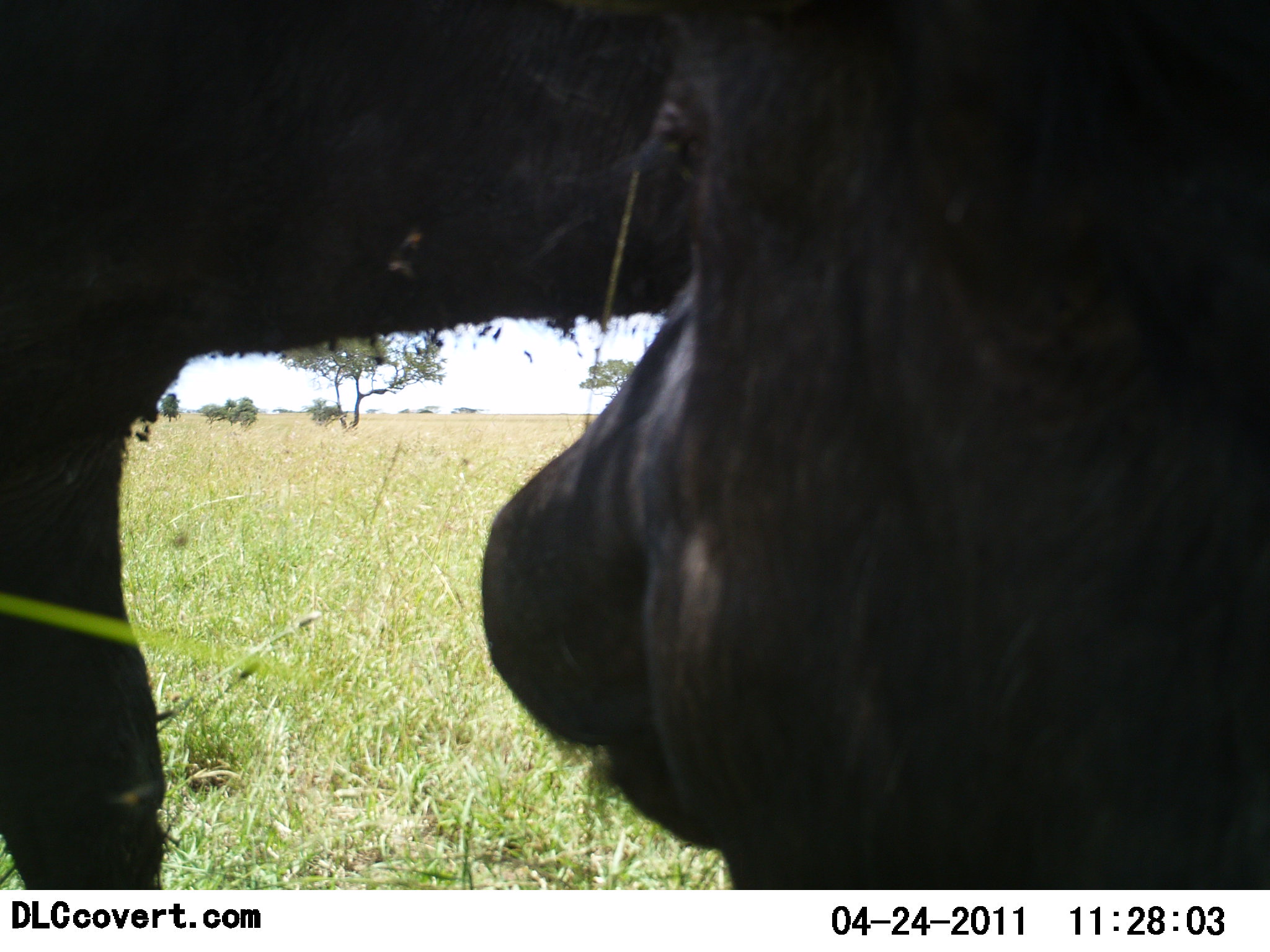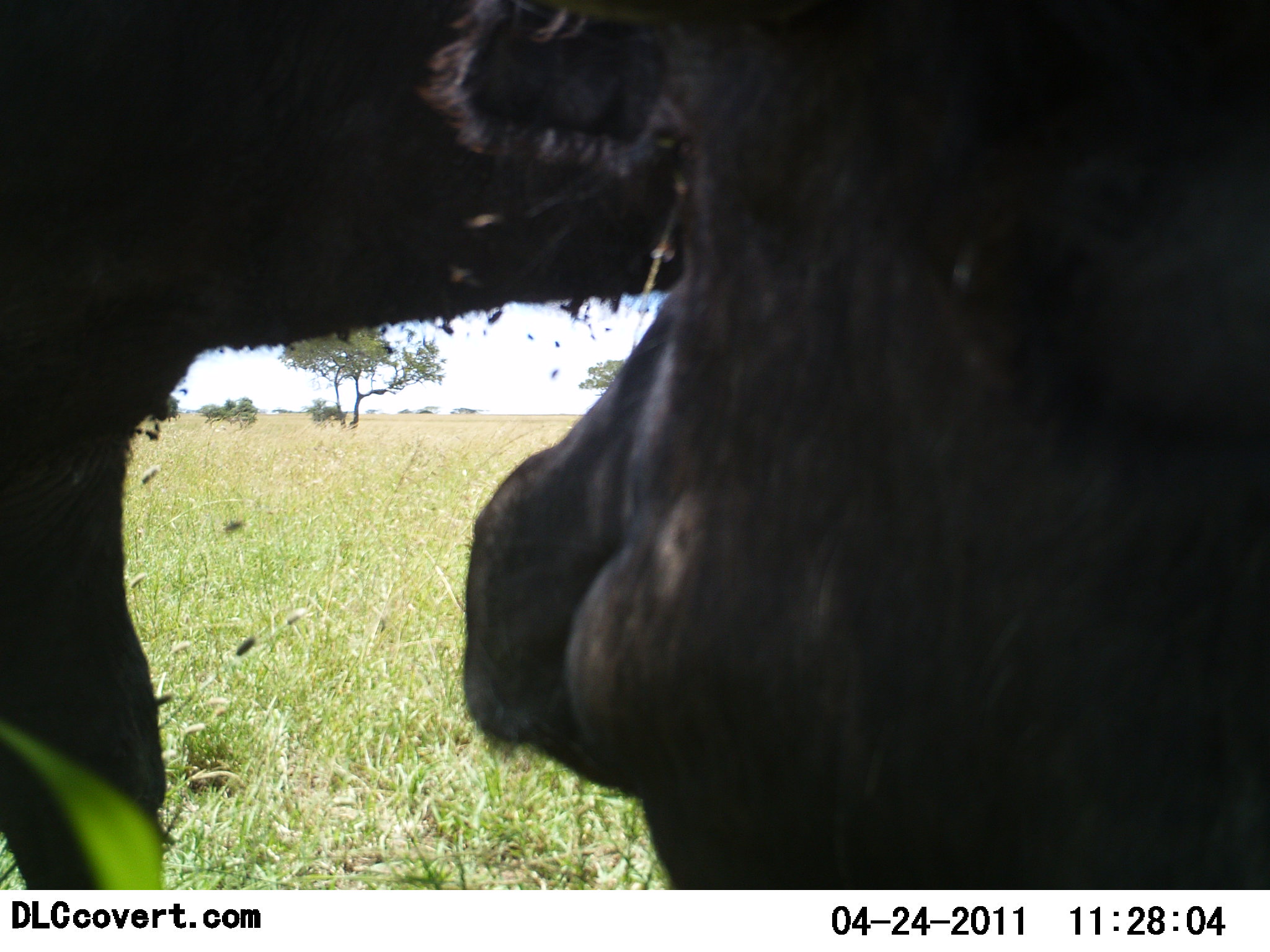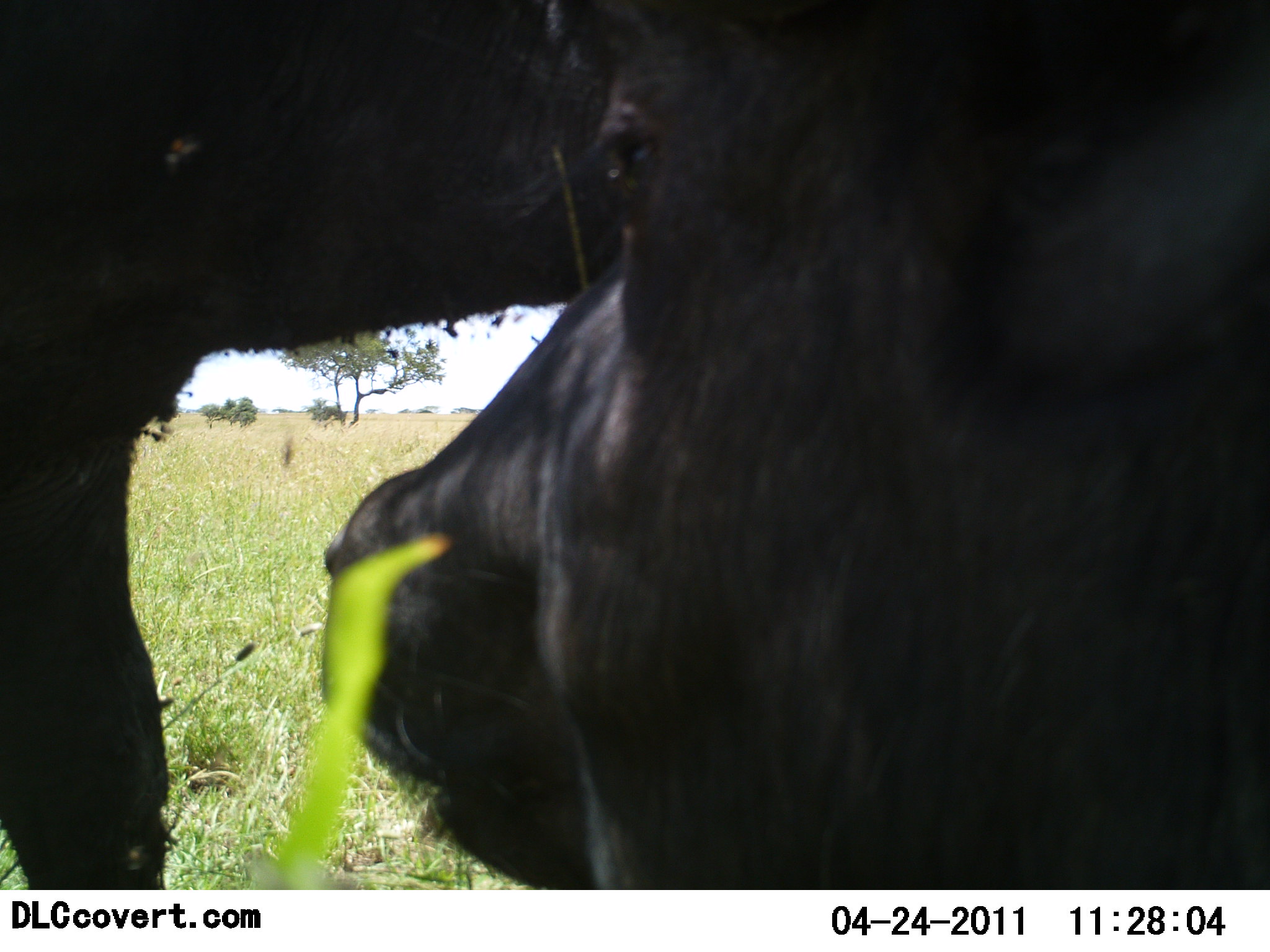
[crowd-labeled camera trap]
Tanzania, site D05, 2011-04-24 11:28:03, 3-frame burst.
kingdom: Animalia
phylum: Chordata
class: Mammalia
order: Artiodactyla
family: Bovidae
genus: Syncerus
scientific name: Syncerus caffer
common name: cape buffalo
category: buffalo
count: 2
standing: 100%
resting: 64%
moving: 0%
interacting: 0%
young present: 0%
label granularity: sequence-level